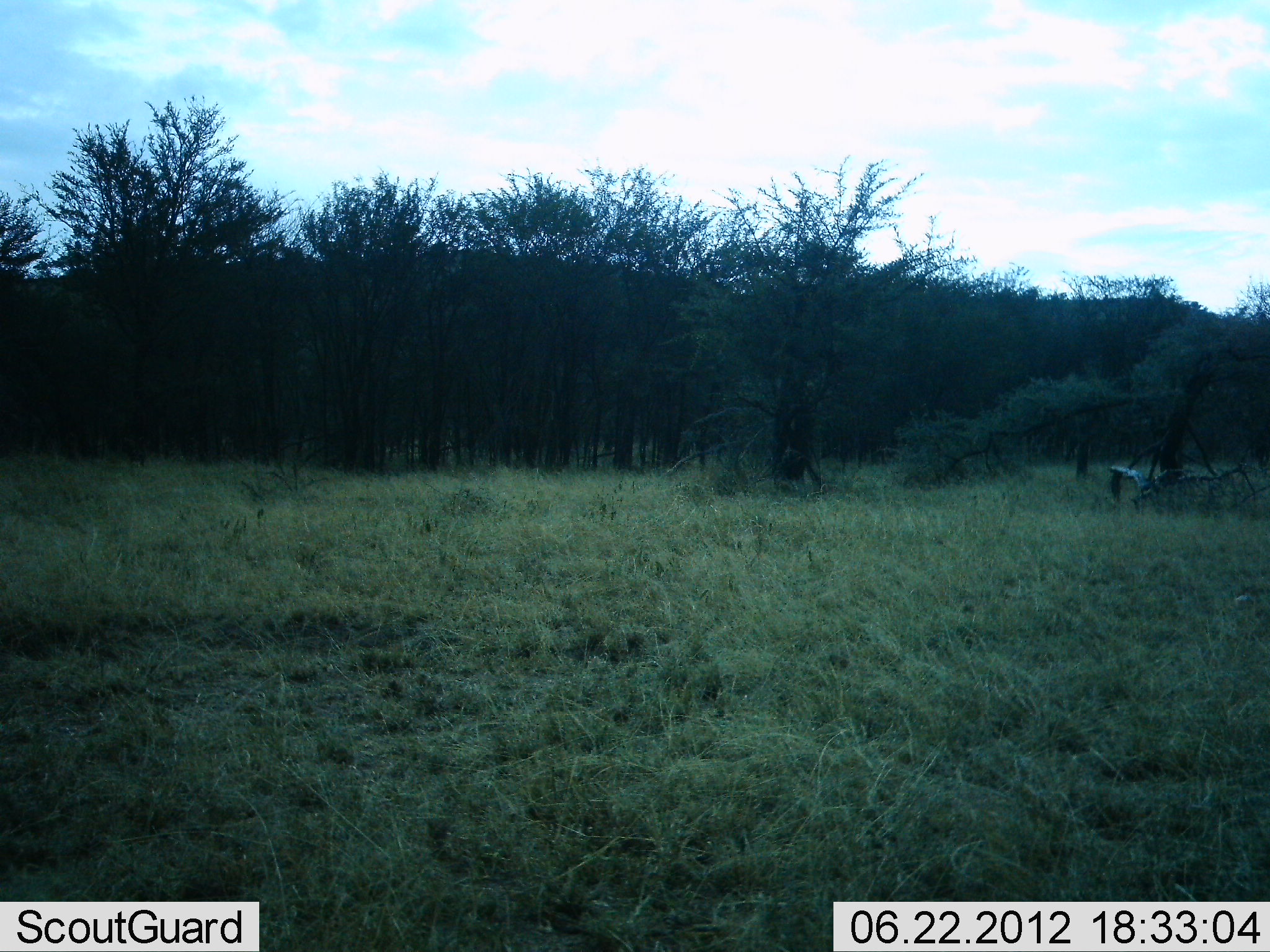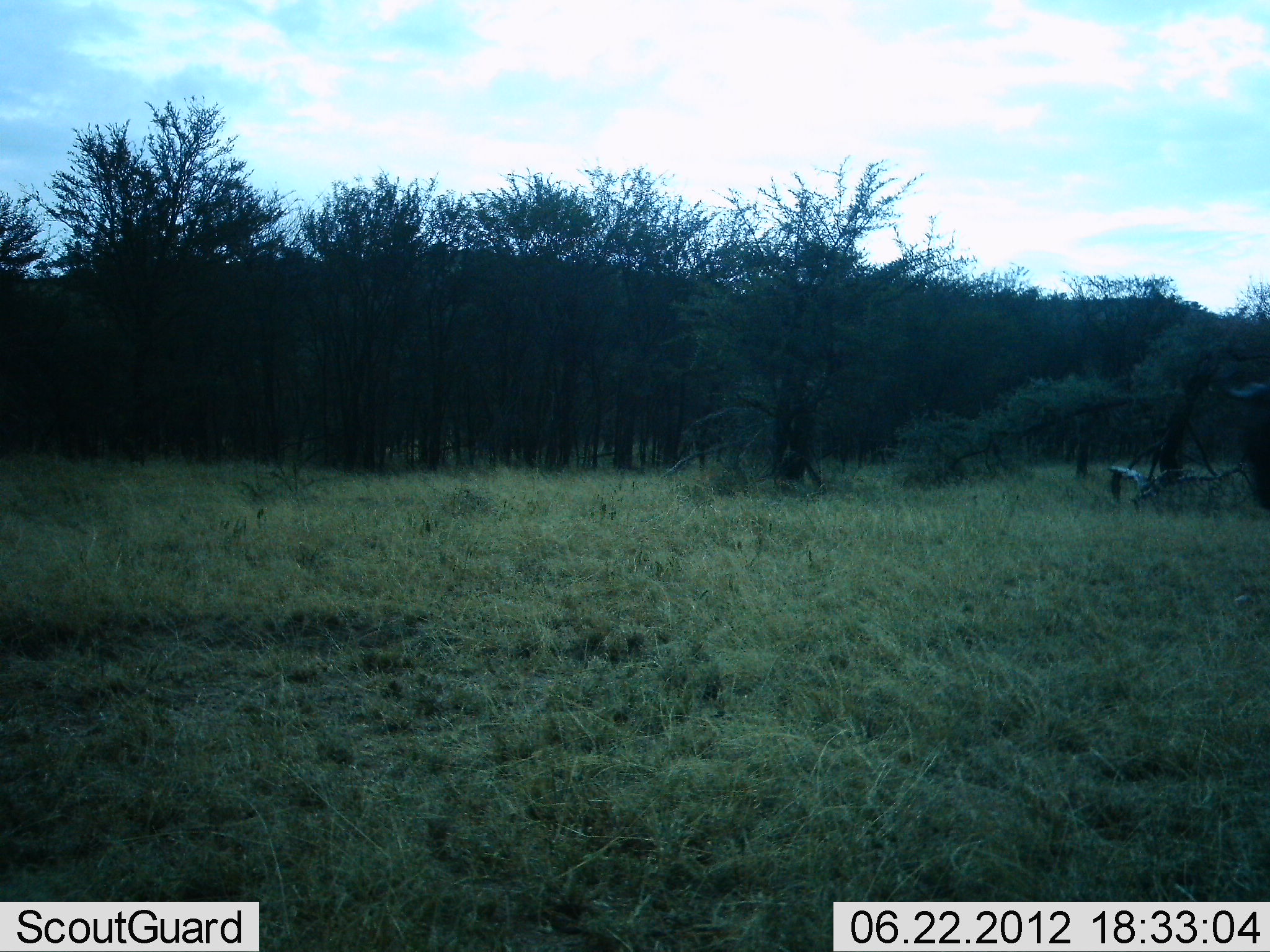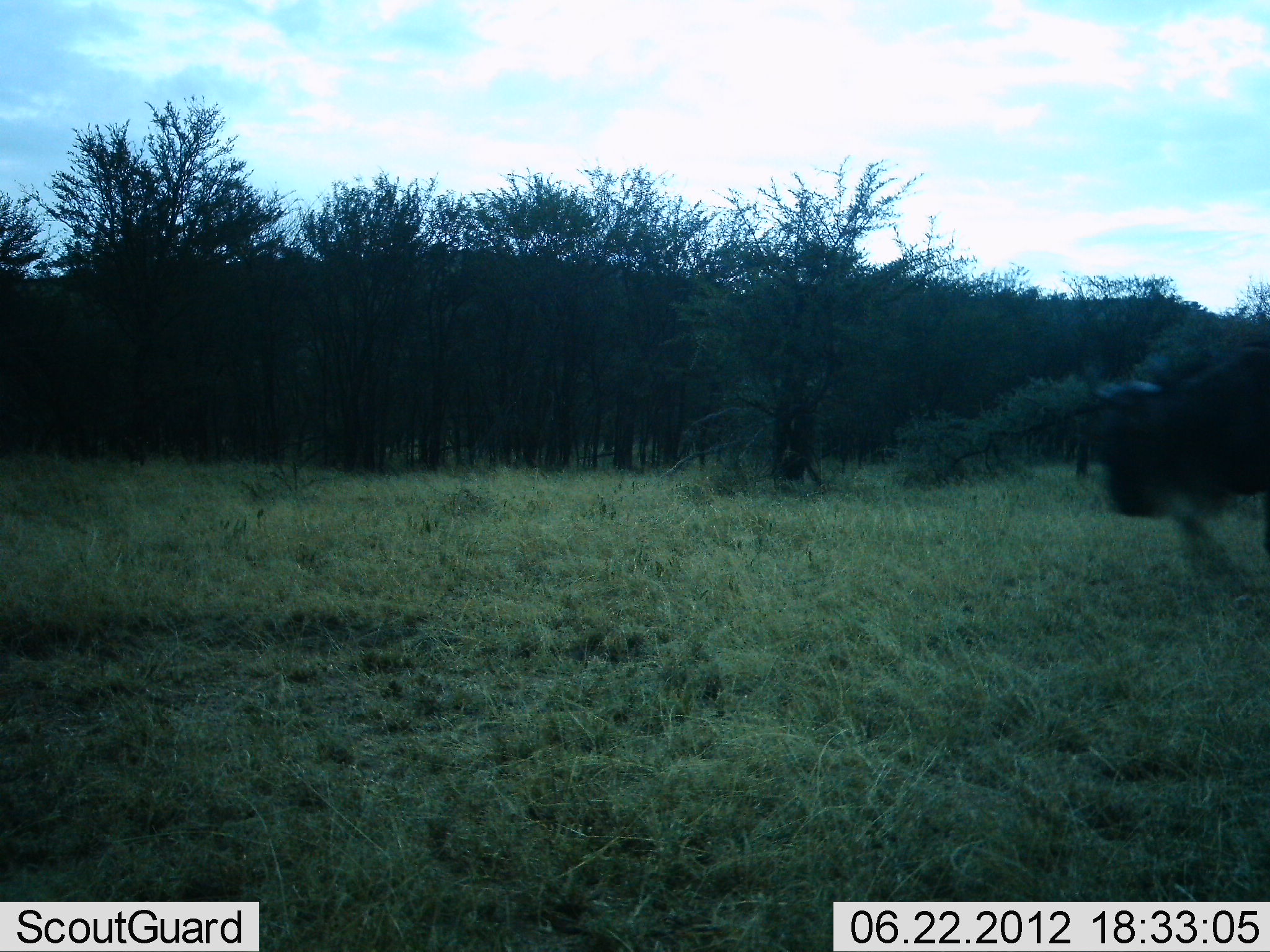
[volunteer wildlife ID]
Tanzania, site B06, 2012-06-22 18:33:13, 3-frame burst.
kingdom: Animalia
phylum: Chordata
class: Mammalia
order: Artiodactyla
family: Bovidae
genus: Connochaetes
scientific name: Connochaetes taurinus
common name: blue wildebeest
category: wildebeest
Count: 1.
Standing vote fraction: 10%.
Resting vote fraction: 0%.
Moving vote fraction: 90%.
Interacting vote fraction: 0%.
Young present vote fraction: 0%.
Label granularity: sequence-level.